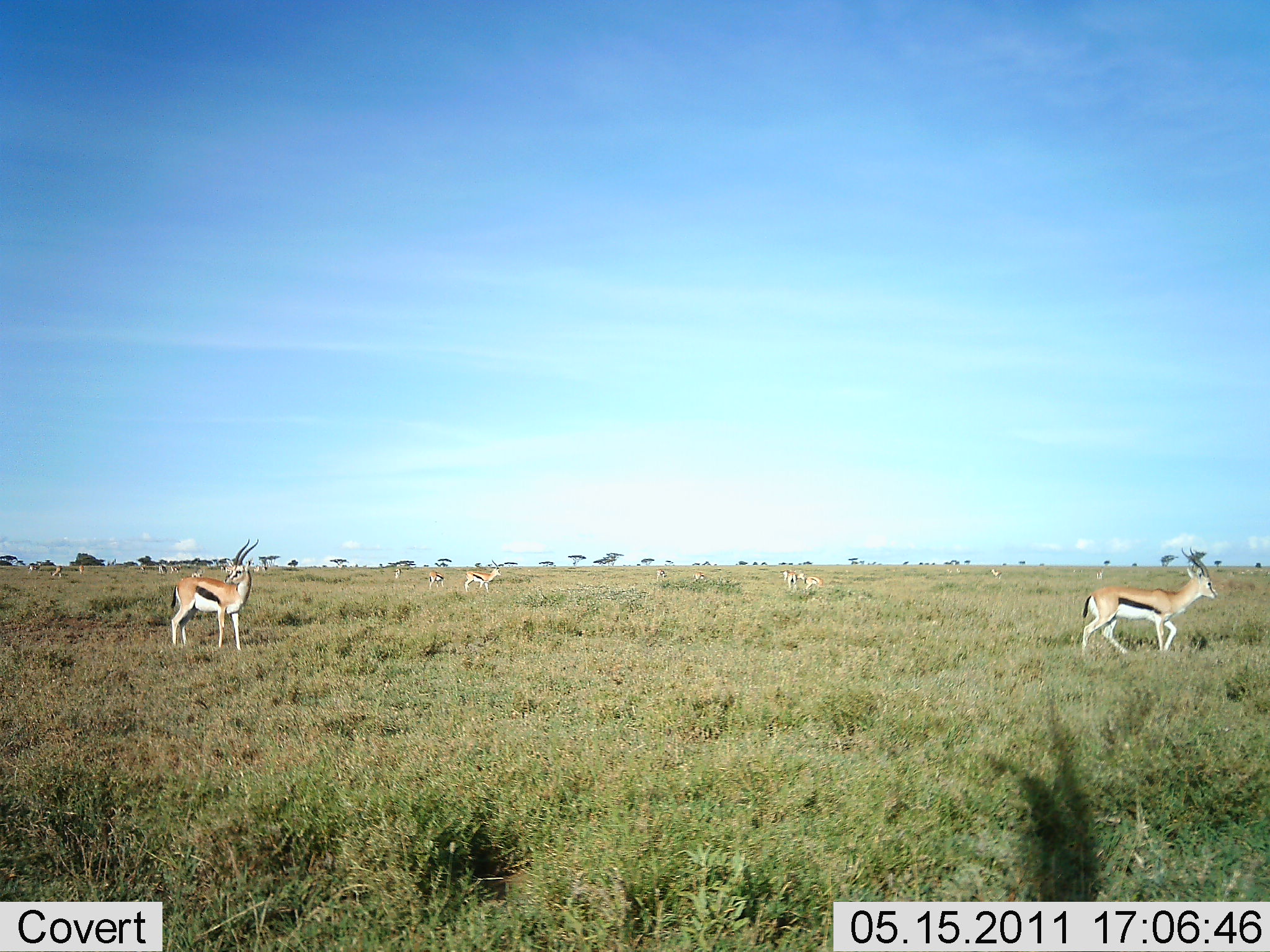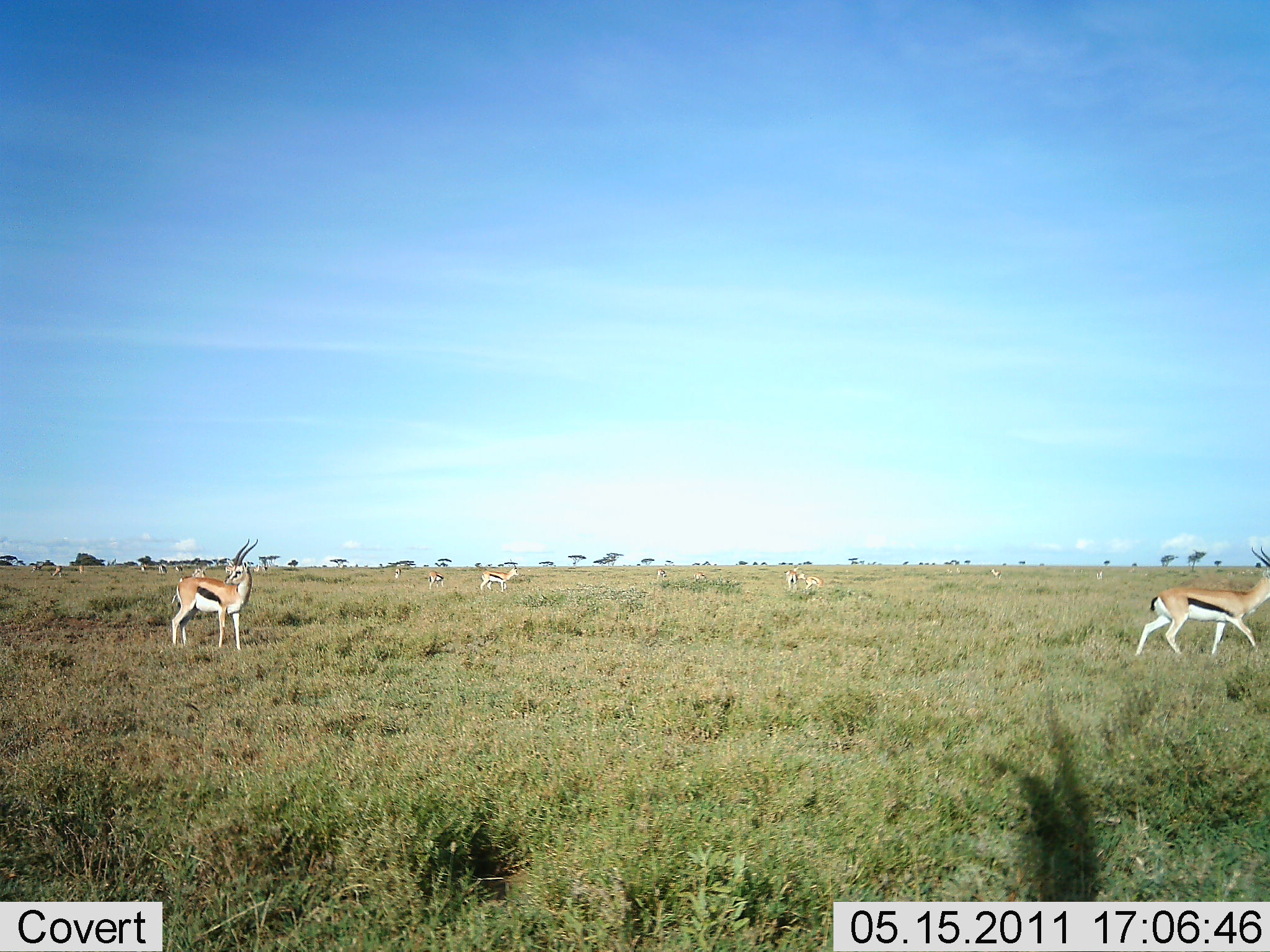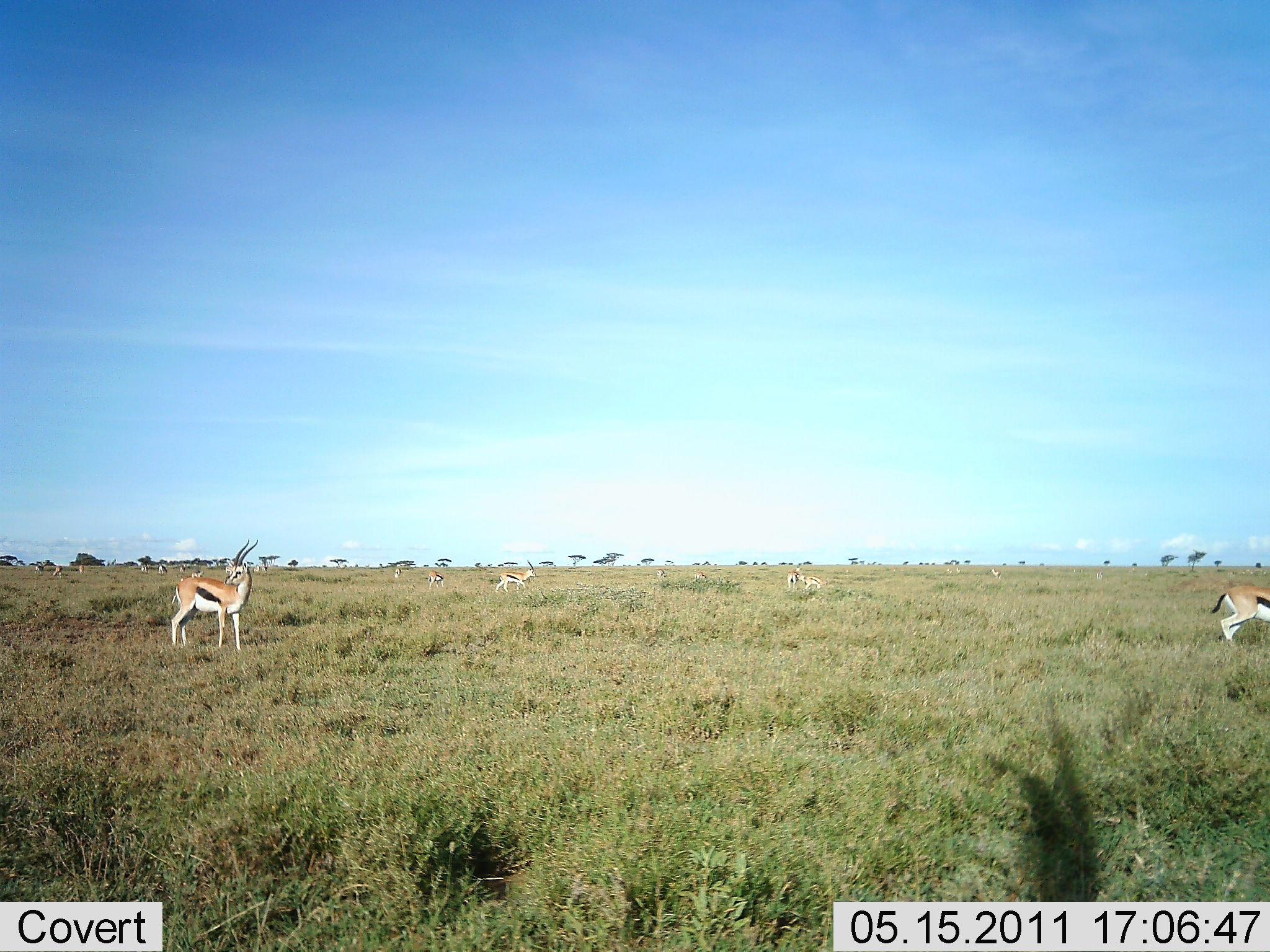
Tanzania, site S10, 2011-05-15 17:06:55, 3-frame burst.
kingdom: Animalia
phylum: Chordata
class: Mammalia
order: Artiodactyla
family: Bovidae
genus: Eudorcas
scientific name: Eudorcas thomsonii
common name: thomson's gazelle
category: gazellethomsons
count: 10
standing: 75%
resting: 0%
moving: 92%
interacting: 0%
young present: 0%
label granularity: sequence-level